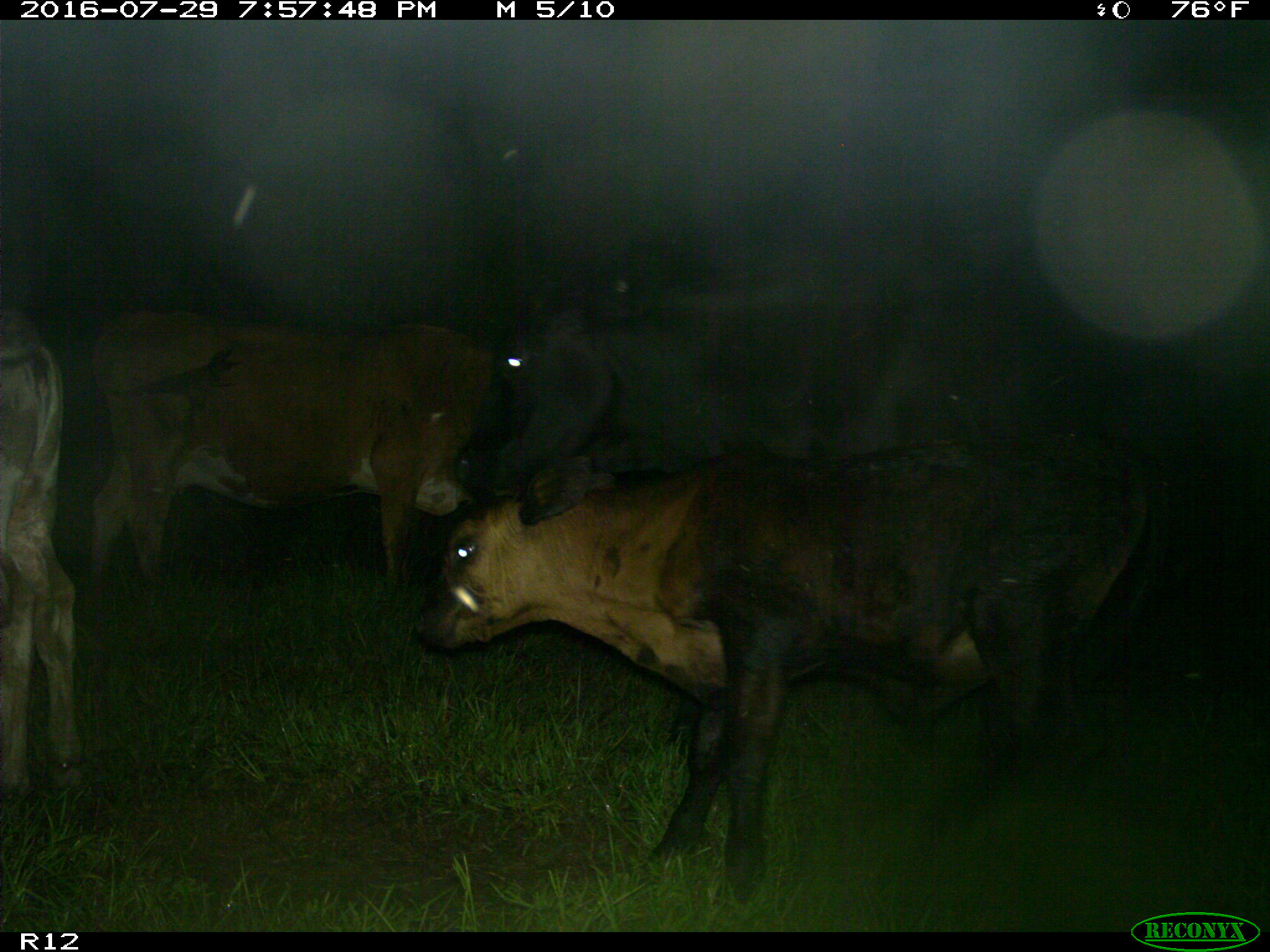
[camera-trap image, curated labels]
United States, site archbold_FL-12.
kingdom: Animalia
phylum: Chordata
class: Mammalia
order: Artiodactyla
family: Bovidae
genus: Bos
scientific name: Bos taurus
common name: domestic cow